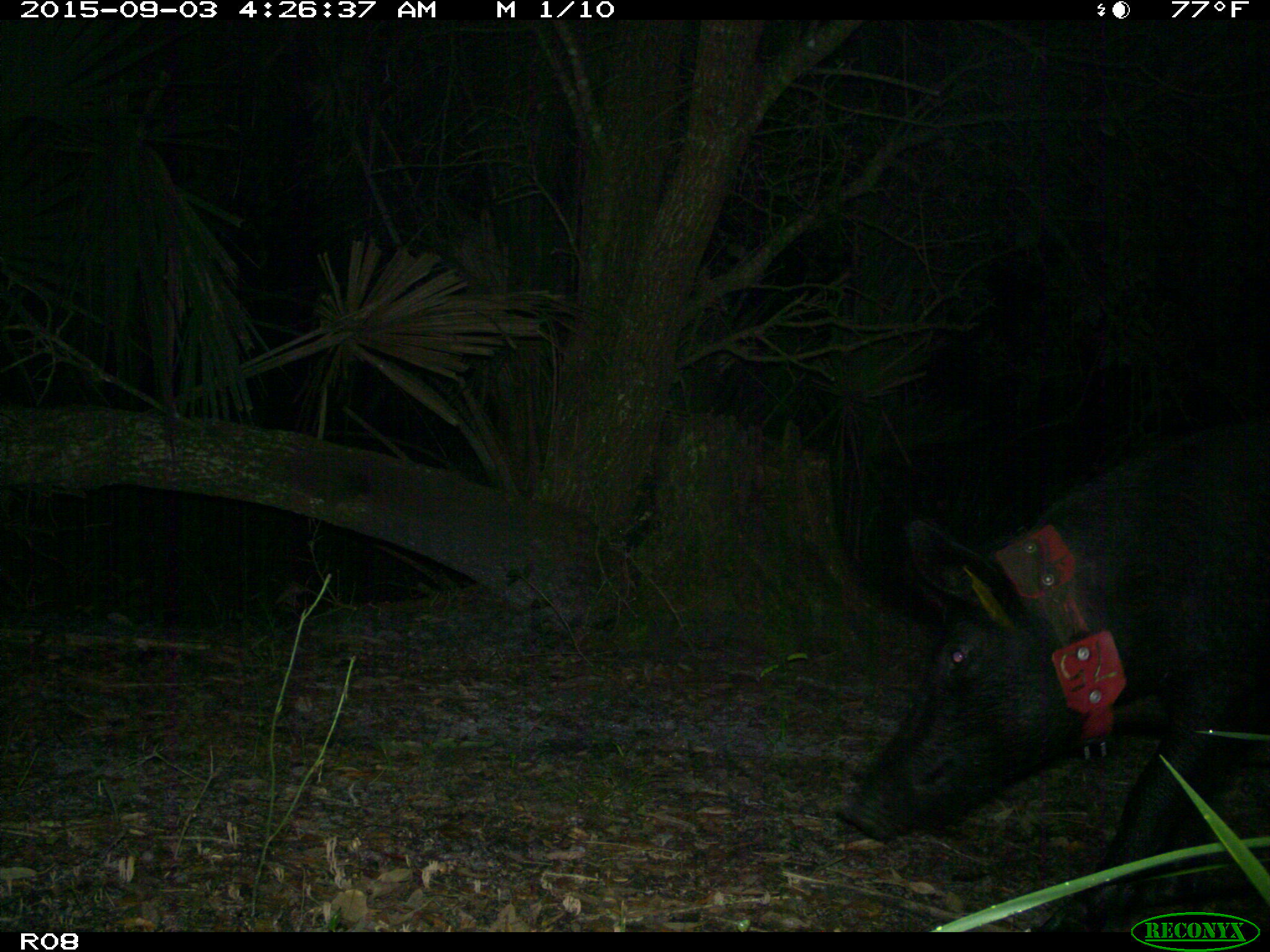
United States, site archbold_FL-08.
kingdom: Animalia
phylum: Chordata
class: Mammalia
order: Artiodactyla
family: Suidae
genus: Sus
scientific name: Sus scrofa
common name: wild boar